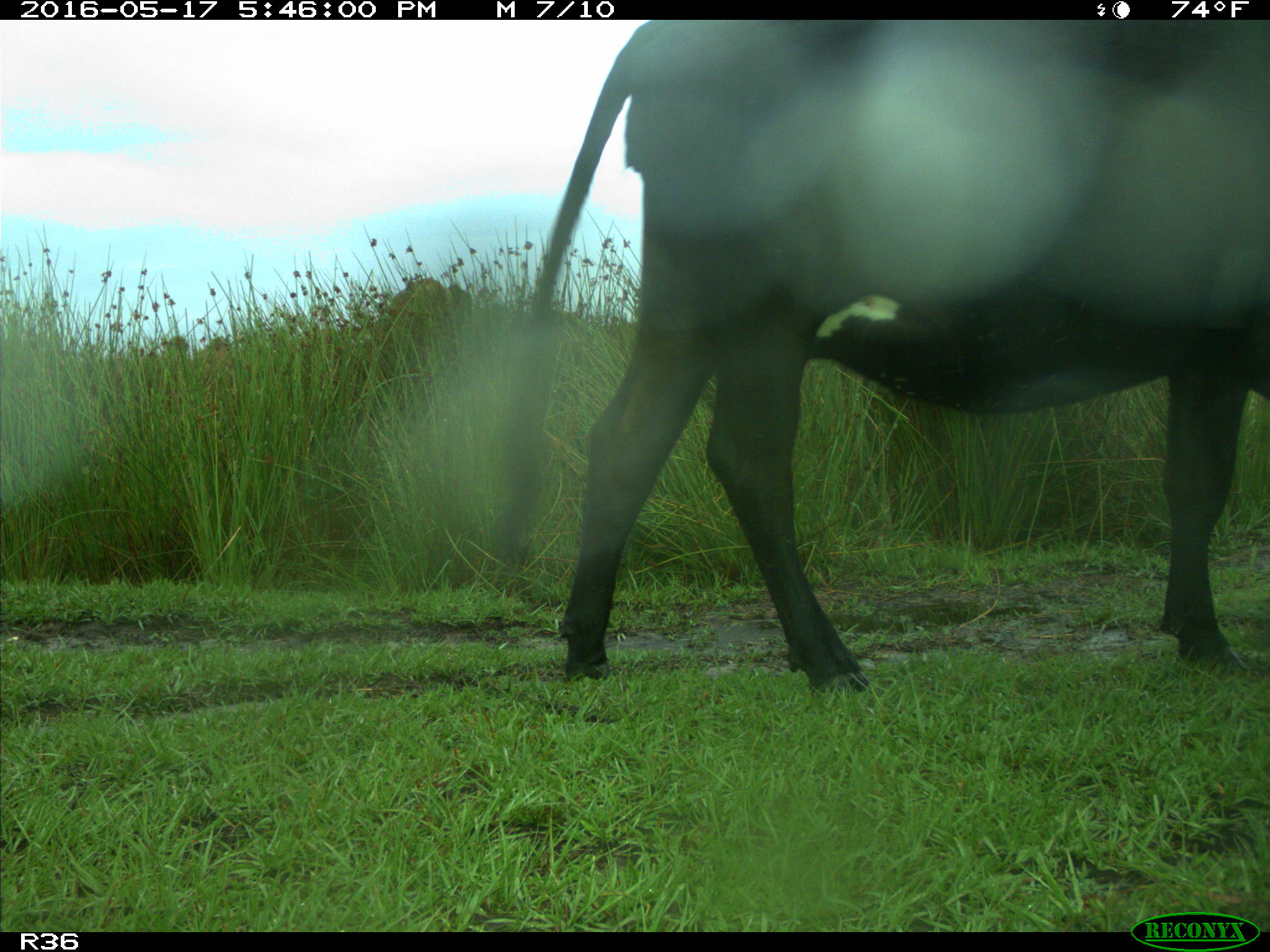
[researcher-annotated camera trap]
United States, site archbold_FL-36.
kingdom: Animalia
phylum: Chordata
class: Mammalia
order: Artiodactyla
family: Bovidae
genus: Bos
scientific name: Bos taurus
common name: domestic cow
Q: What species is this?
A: Bos taurus (domestic cow).